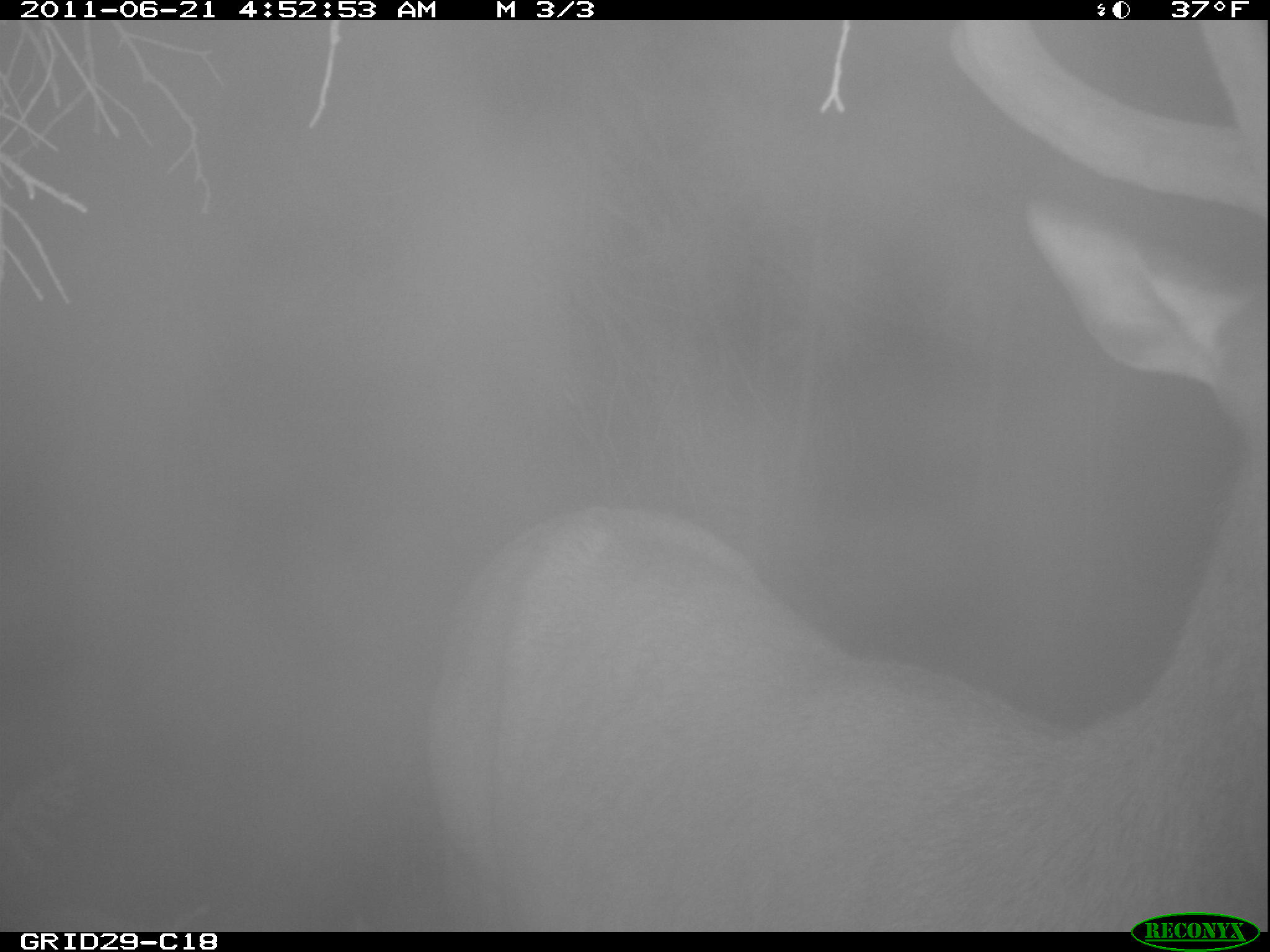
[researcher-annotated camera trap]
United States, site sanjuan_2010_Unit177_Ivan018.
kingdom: Animalia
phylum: Chordata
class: Mammalia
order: Artiodactyla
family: Cervidae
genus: Cervus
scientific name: Cervus elaphus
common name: red deer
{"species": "Cervus elaphus (red deer)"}